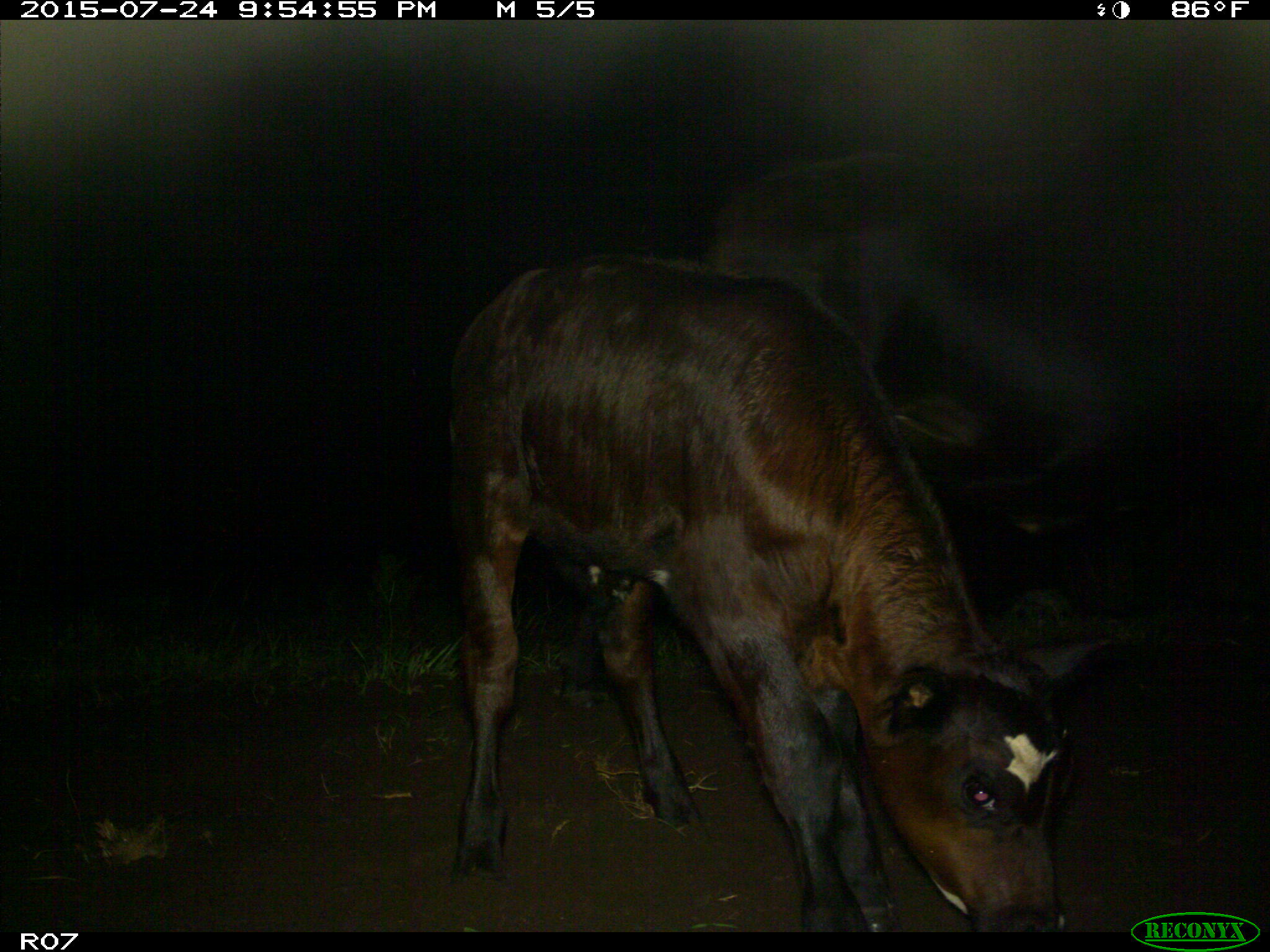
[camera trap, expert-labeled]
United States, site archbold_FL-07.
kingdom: Animalia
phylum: Chordata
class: Mammalia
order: Artiodactyla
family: Bovidae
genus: Bos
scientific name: Bos taurus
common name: domestic cow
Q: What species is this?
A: Bos taurus (domestic cow).